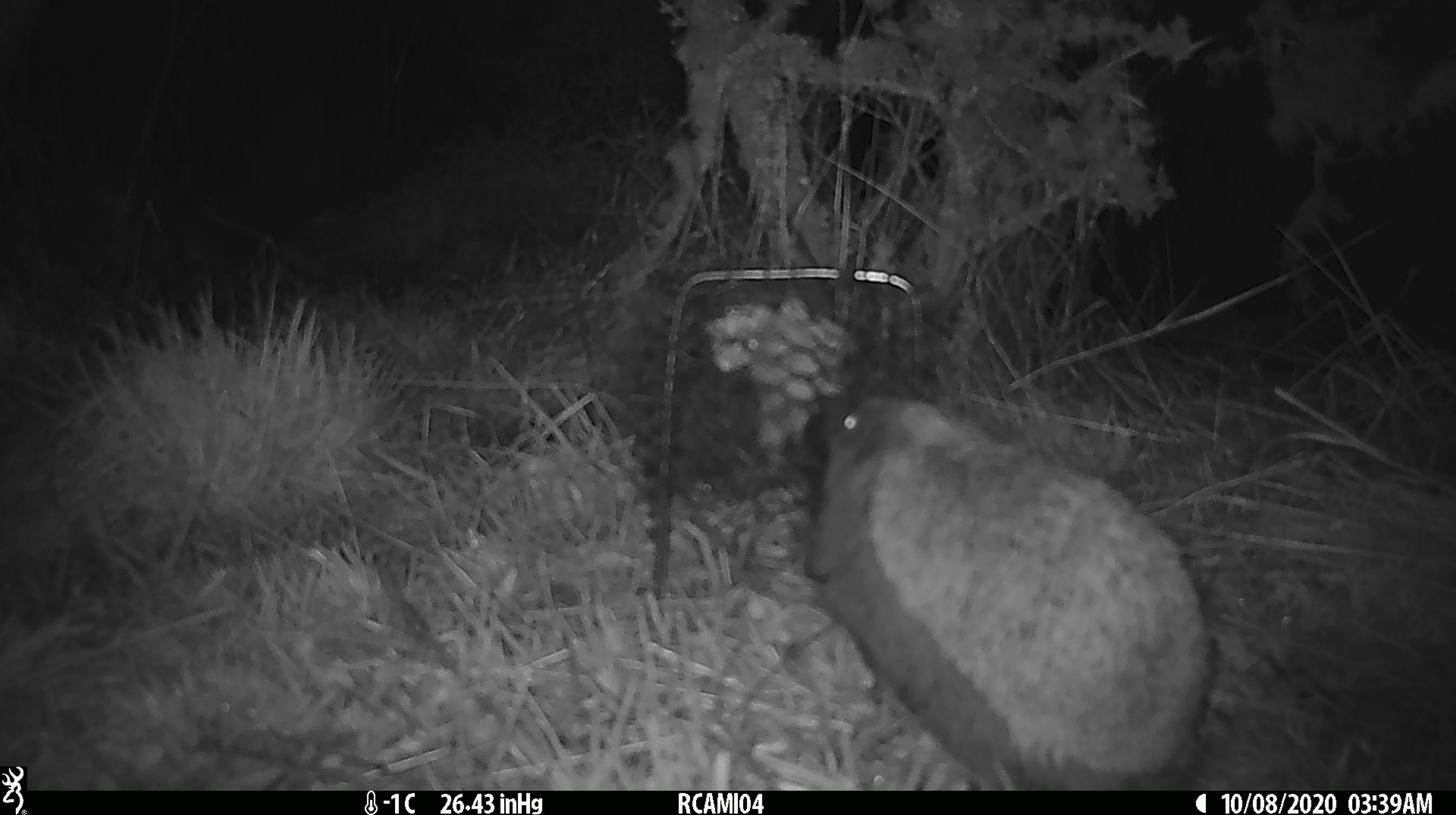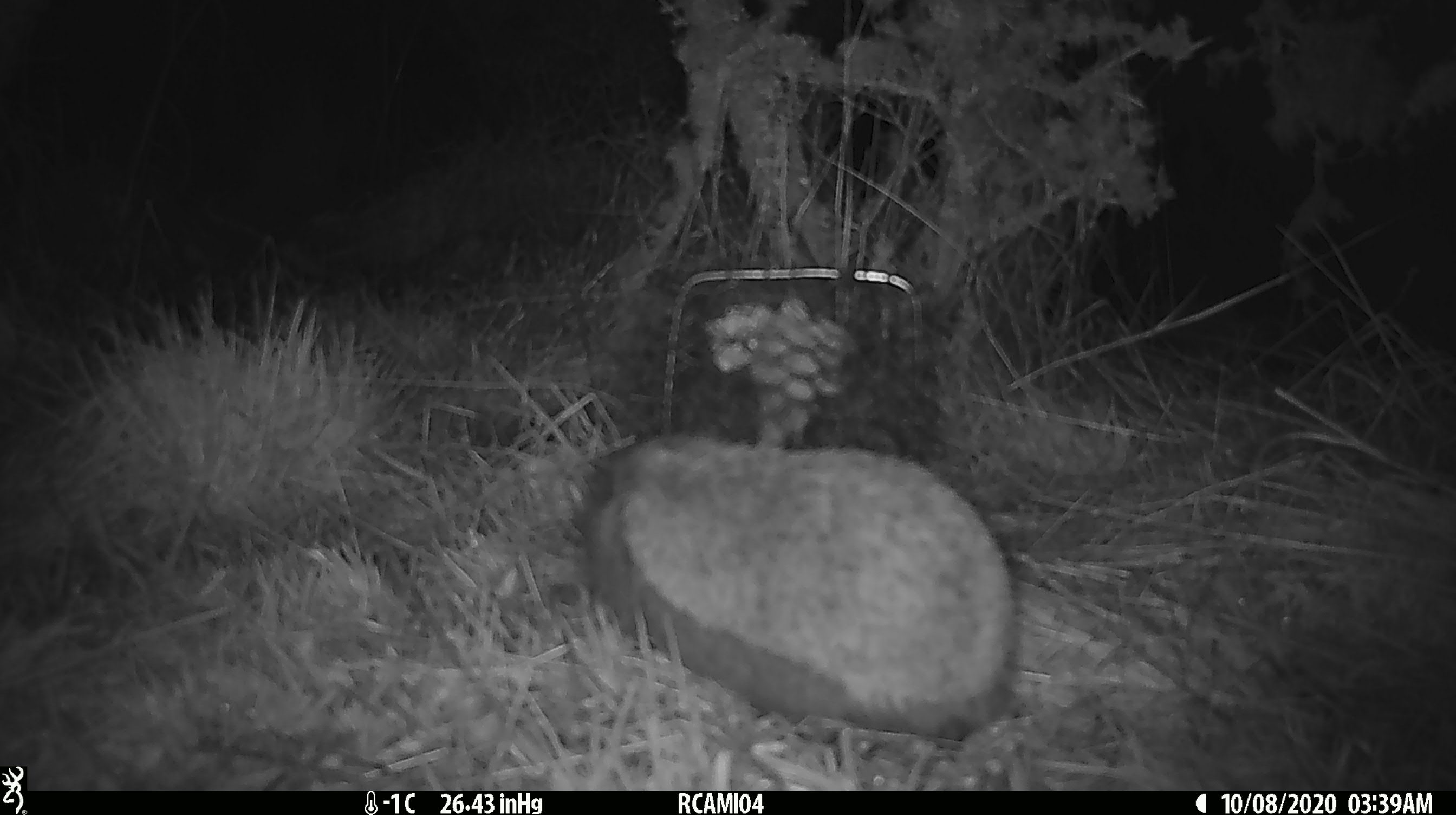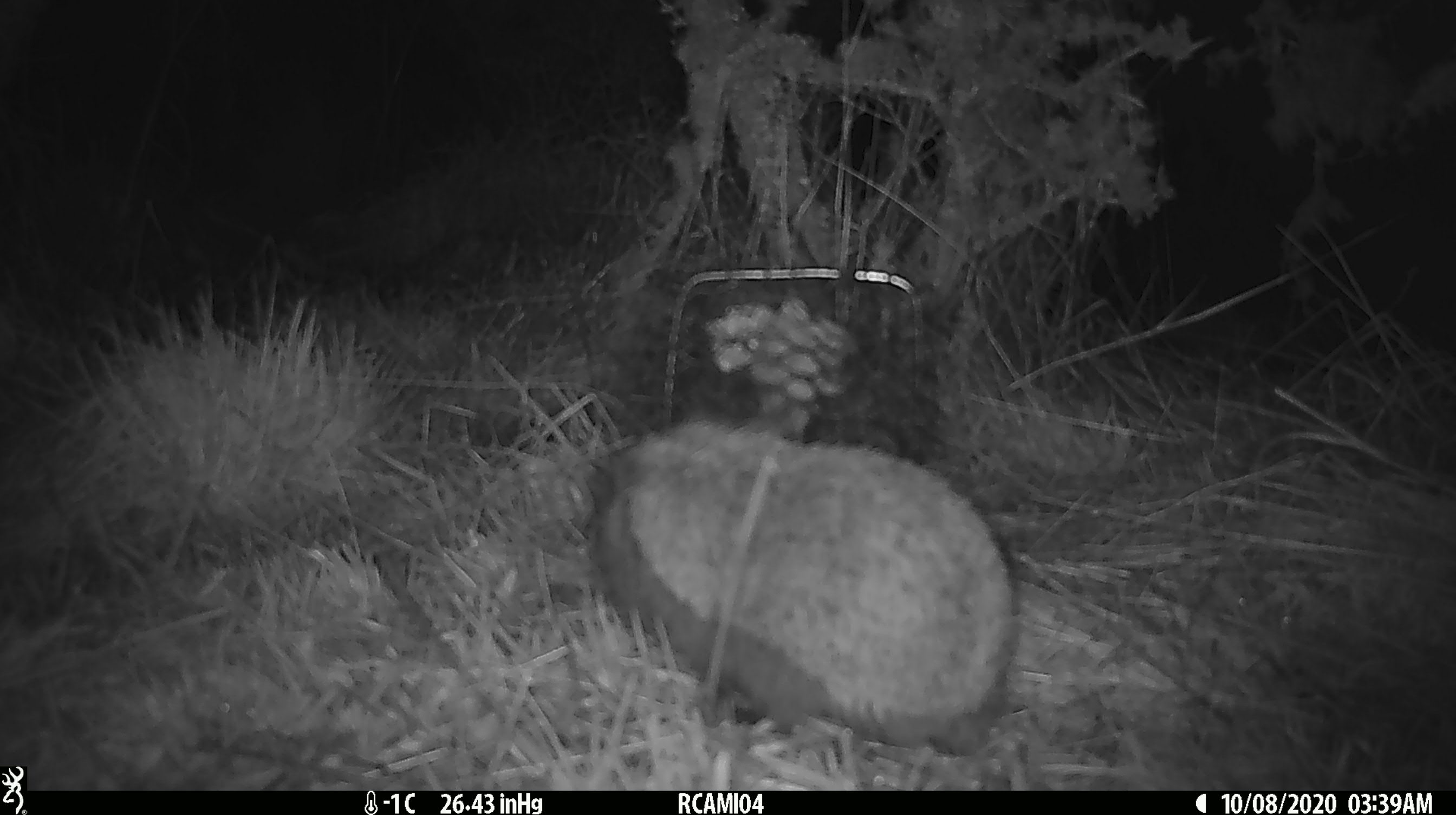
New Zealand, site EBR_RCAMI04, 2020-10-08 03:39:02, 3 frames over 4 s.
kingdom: Animalia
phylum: Chordata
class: Mammalia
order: Eulipotyphla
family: Erinaceidae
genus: Erinaceus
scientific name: Erinaceus europaeus europaeus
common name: european hedgehog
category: hedgehog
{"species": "hedgehog (european hedgehog) (Erinaceus europaeus europaeus)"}